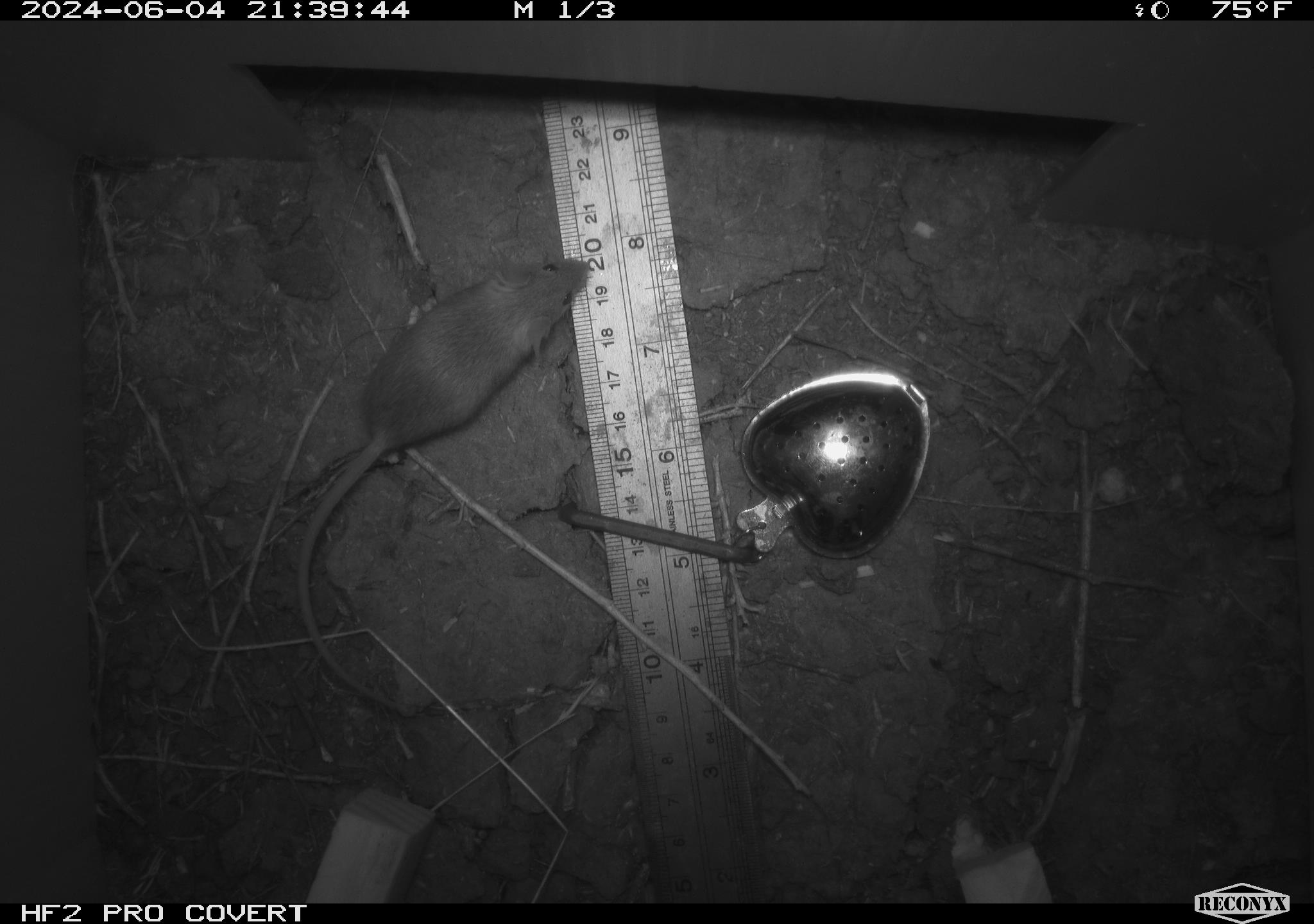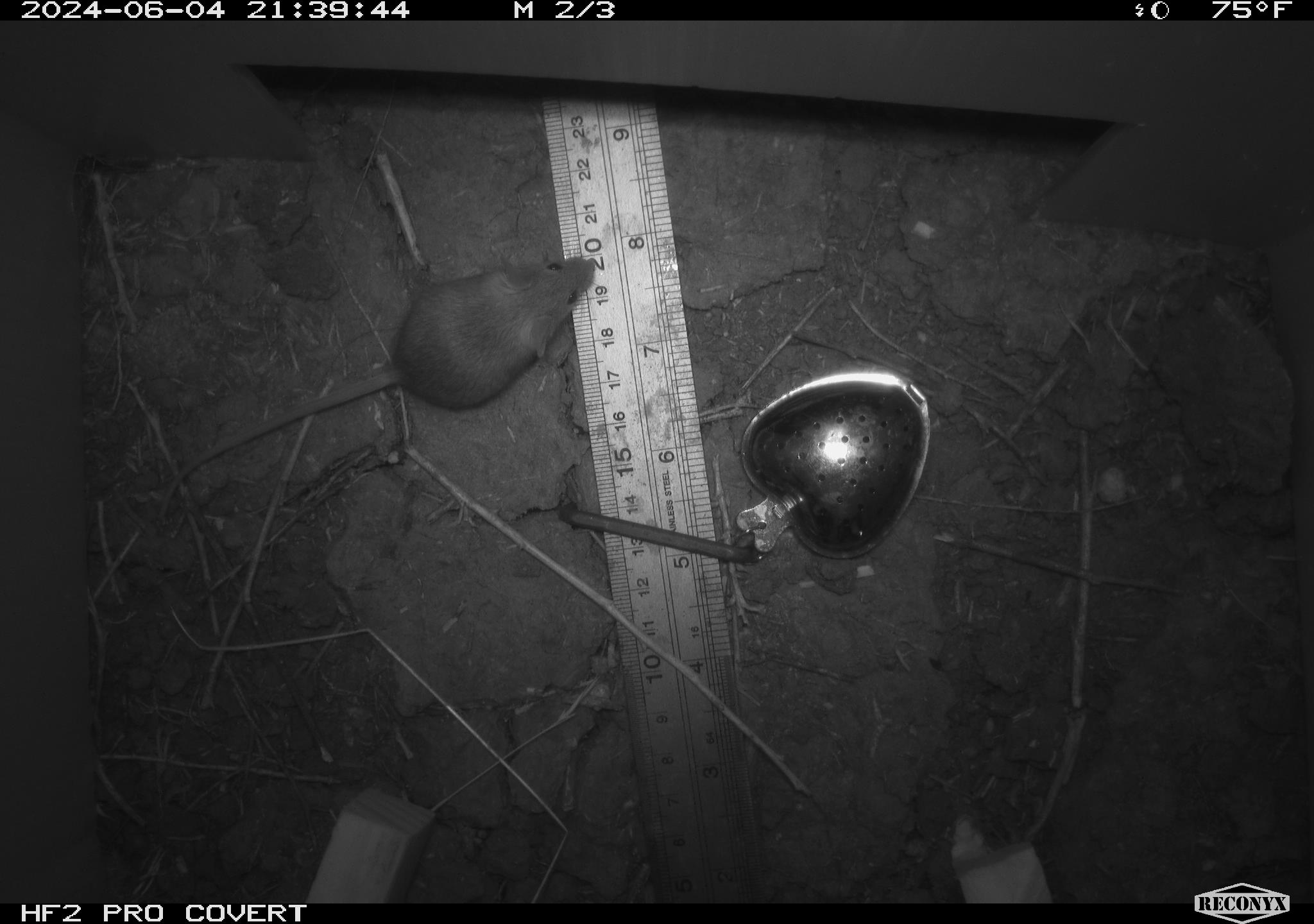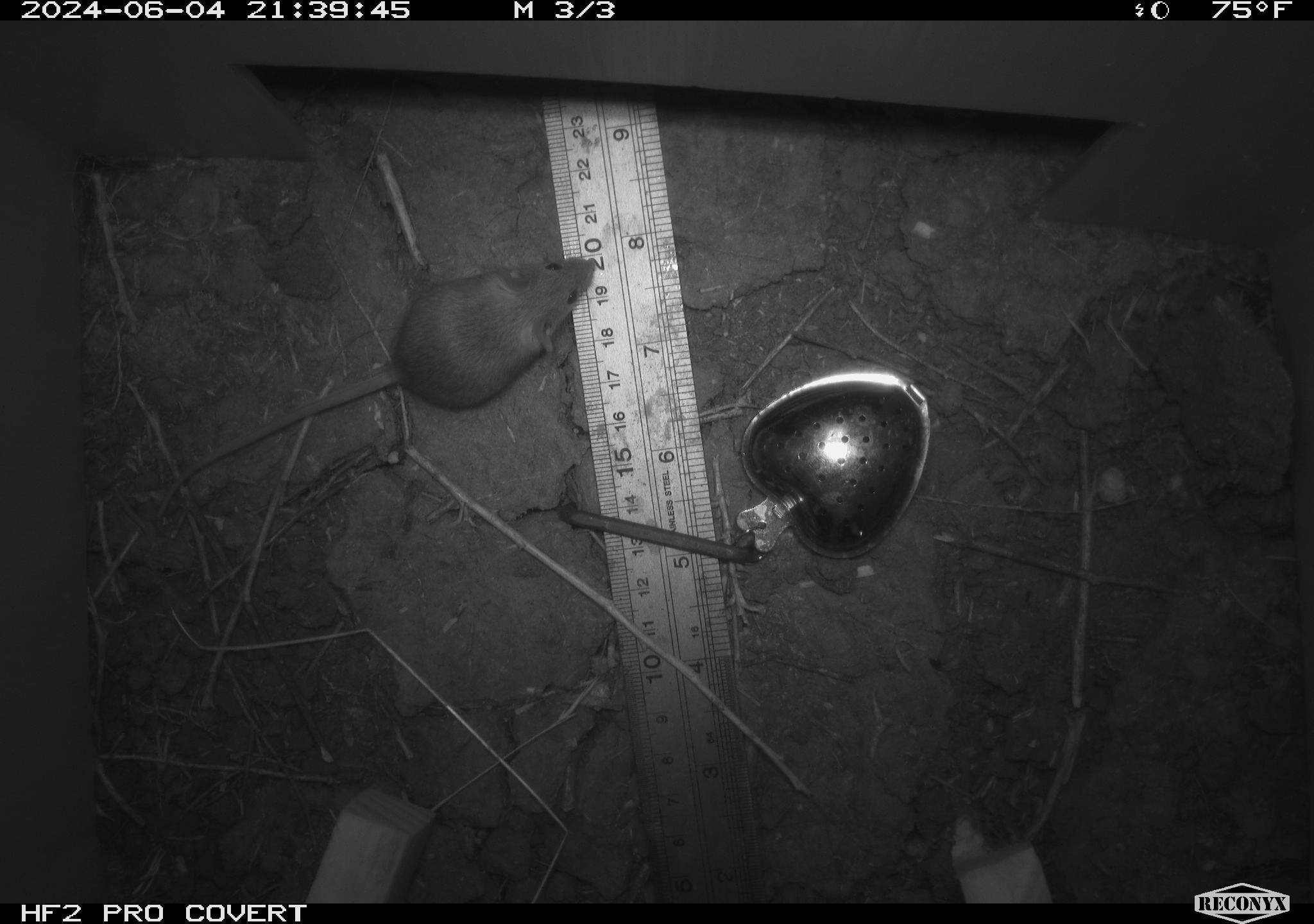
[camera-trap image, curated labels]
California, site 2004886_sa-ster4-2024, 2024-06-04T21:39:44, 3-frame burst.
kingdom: Animalia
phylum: Chordata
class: Mammalia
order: Rodentia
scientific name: Rodentia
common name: mouse species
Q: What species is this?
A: Mouse species (Rodentia).